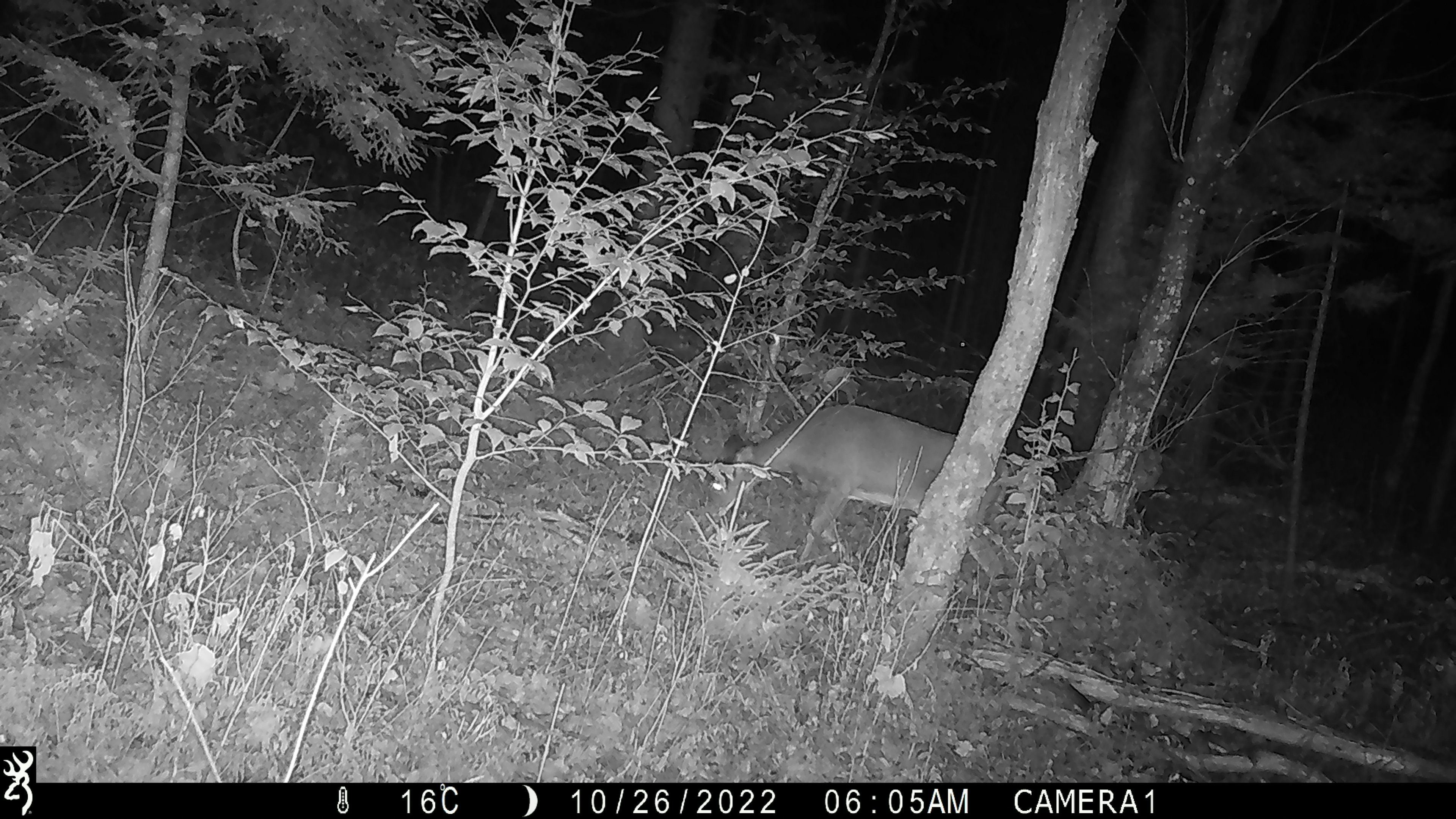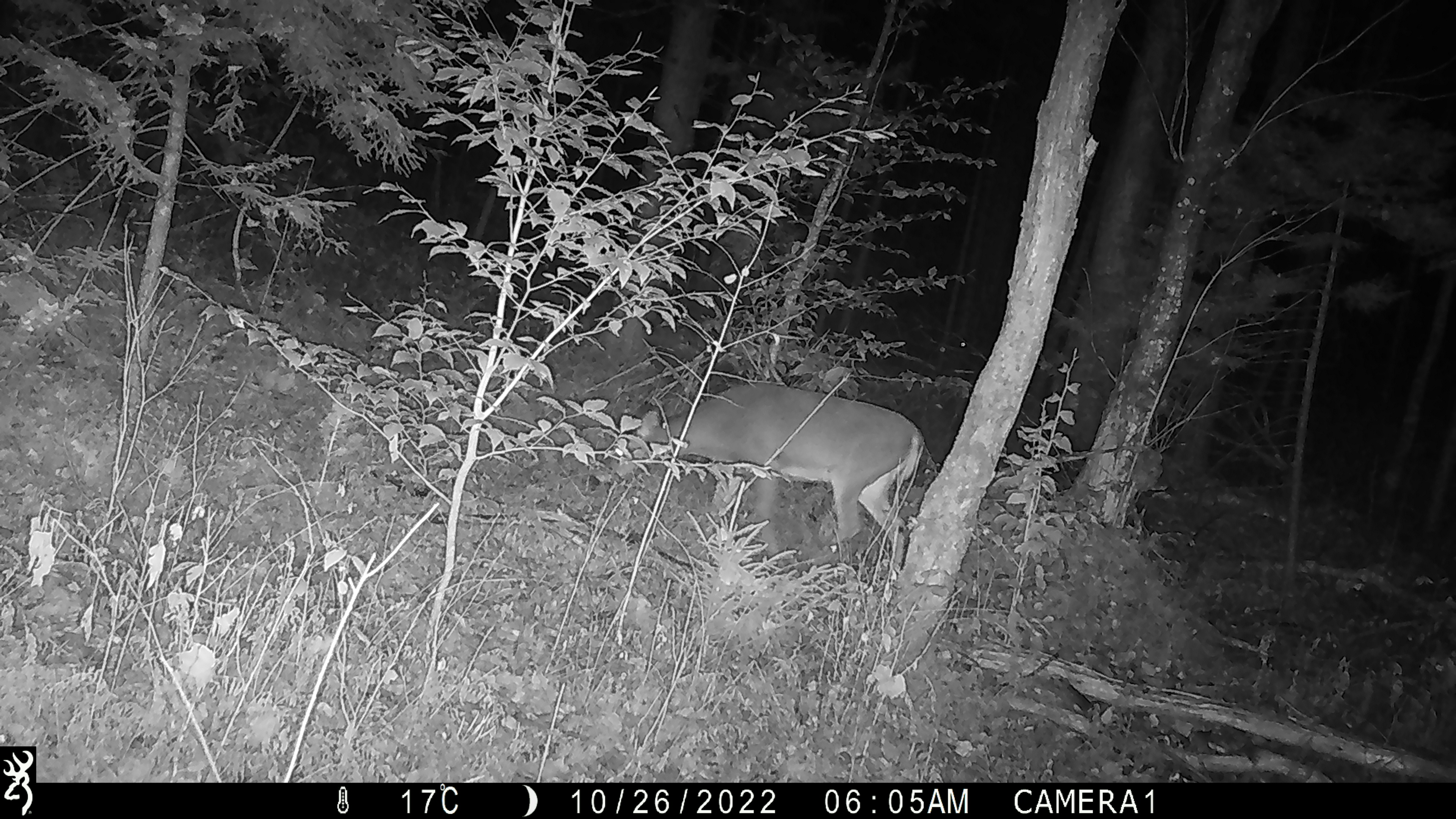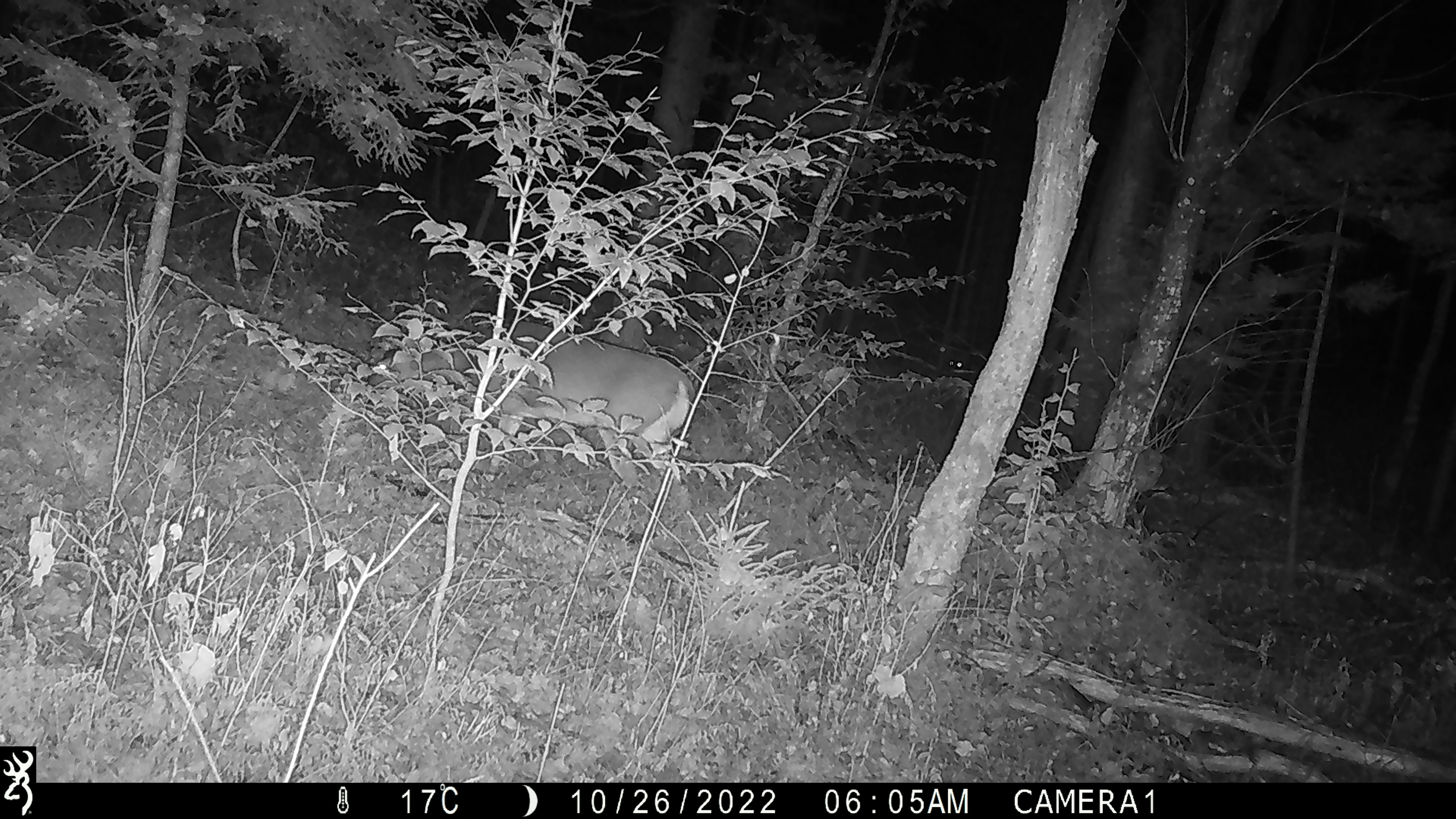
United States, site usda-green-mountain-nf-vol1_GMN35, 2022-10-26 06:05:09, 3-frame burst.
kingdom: Animalia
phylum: Chordata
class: Mammalia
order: Artiodactyla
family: Cervidae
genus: Odocoileus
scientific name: Odocoileus virginianus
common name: white-tailed deer